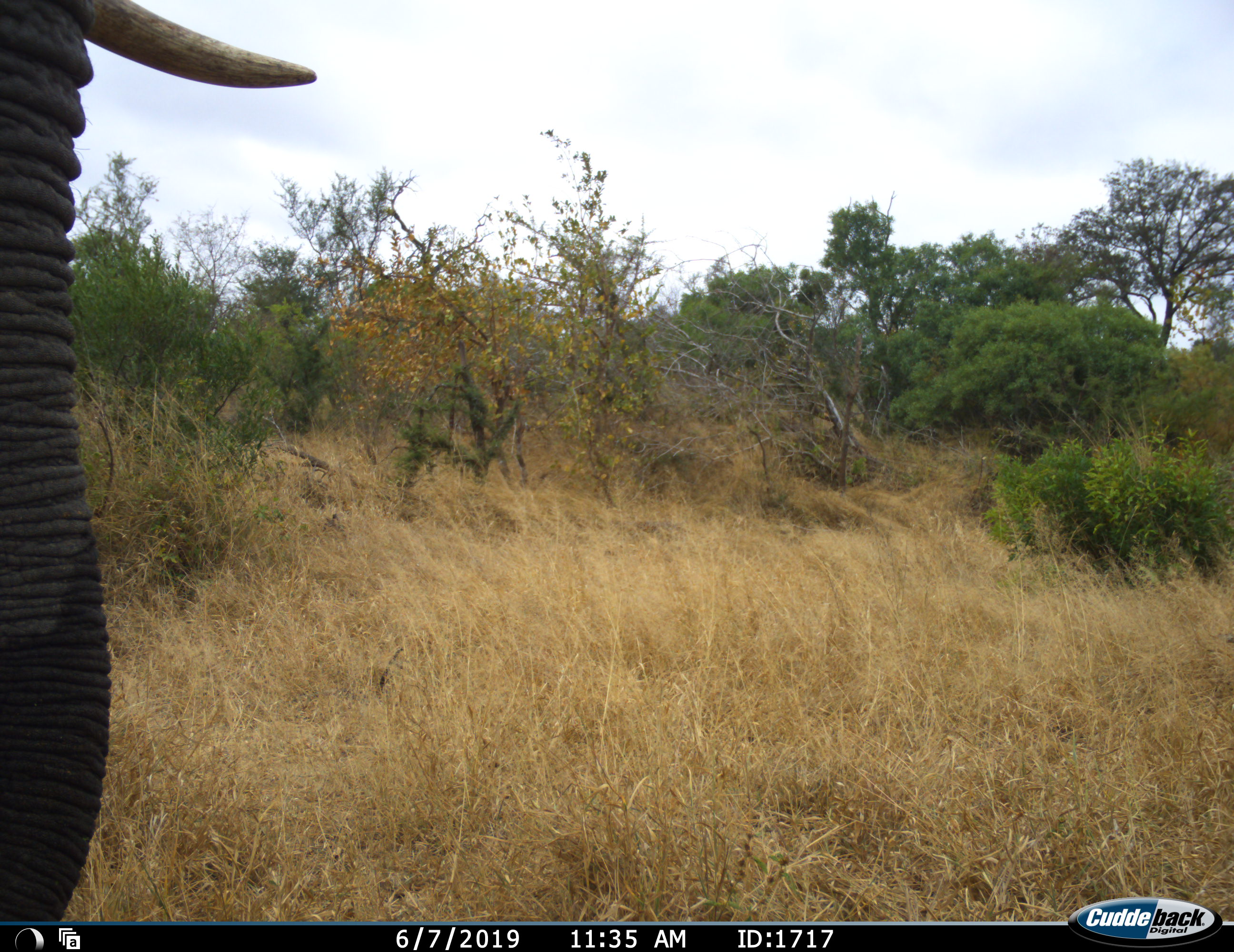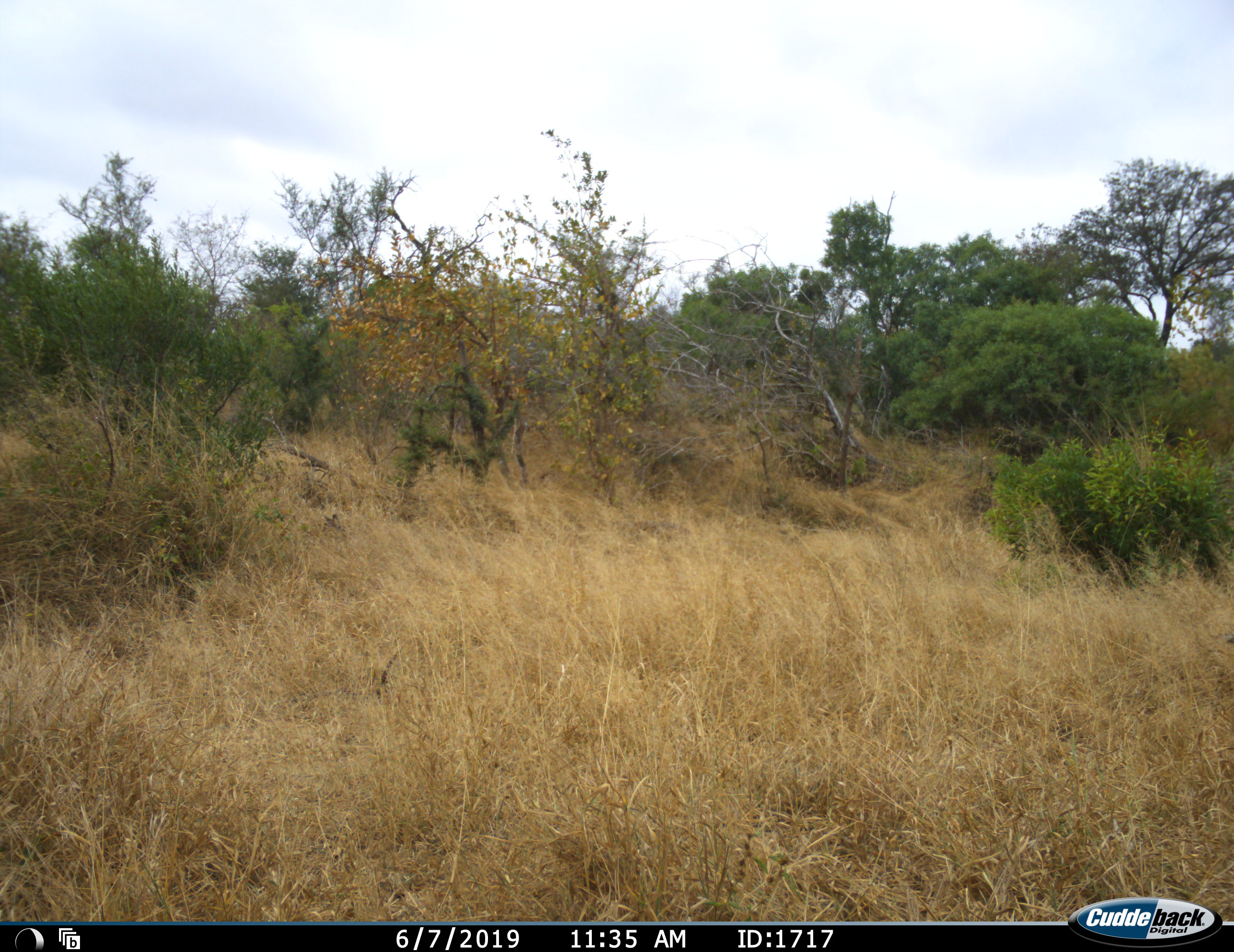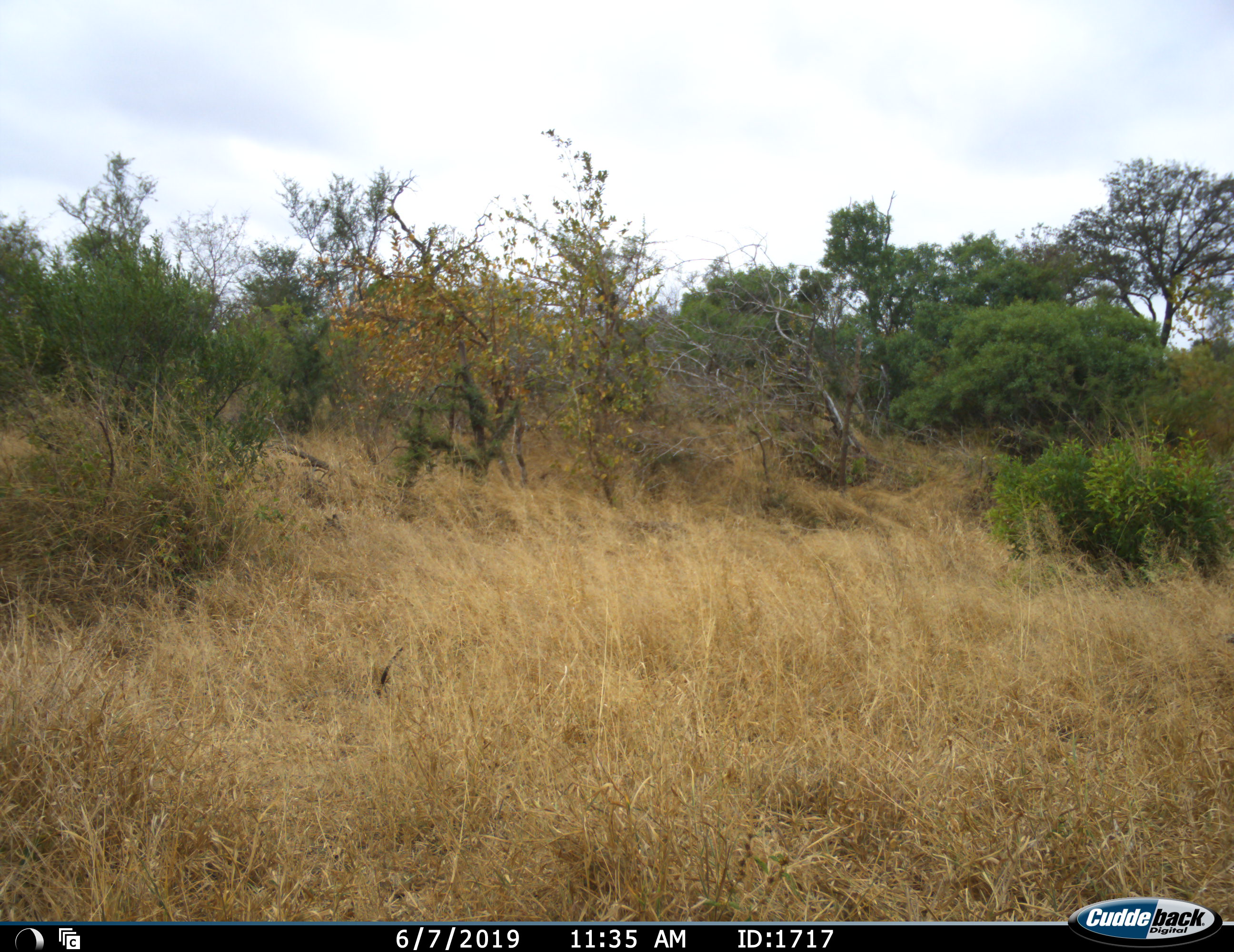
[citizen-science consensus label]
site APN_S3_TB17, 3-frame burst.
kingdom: Animalia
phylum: Chordata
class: Mammalia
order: Proboscidea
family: Elephantidae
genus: Loxodonta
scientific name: Loxodonta africana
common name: african bush elephant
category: elephant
Elephant (african bush elephant) (Loxodonta africana), count 1. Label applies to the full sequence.